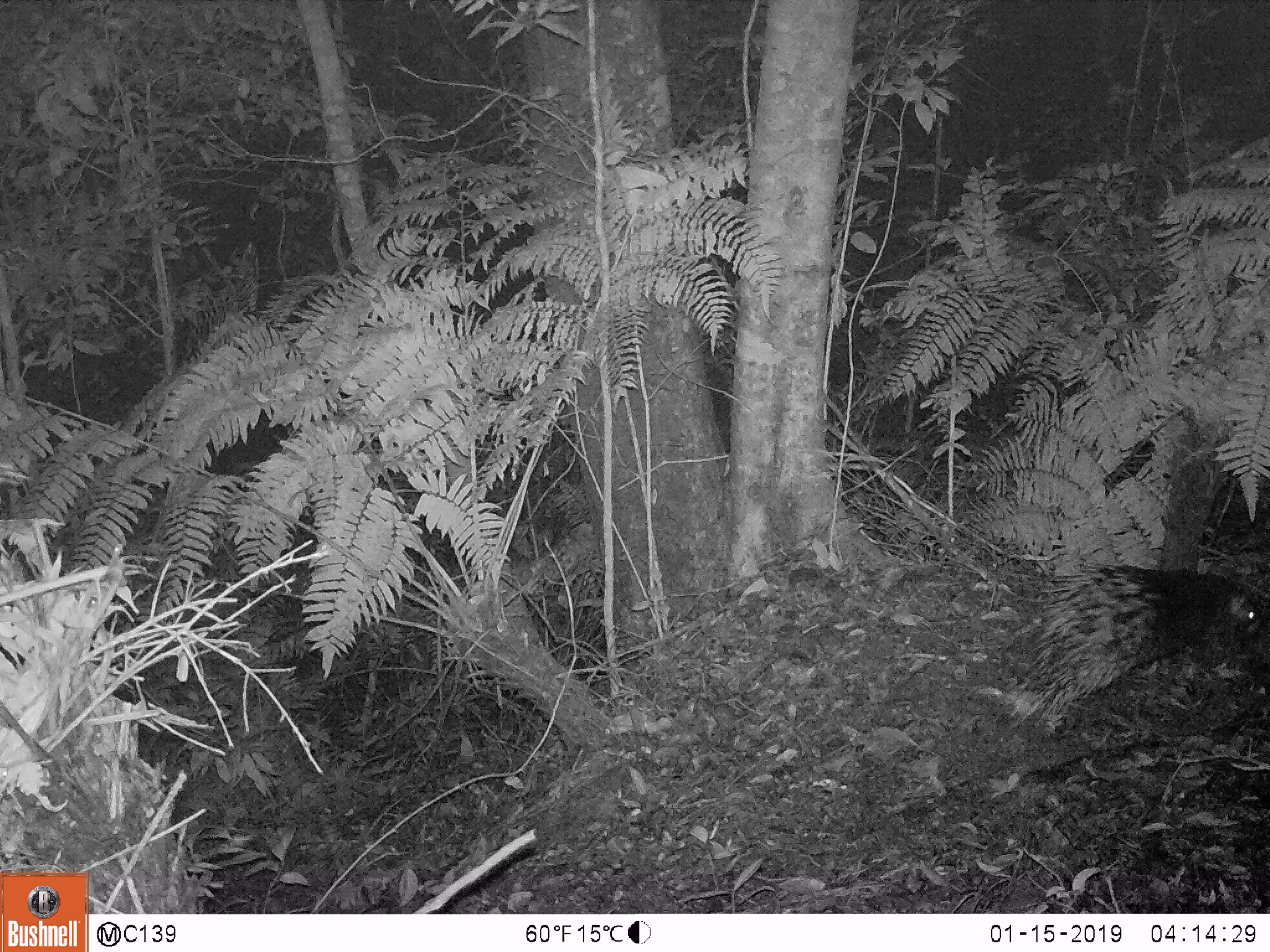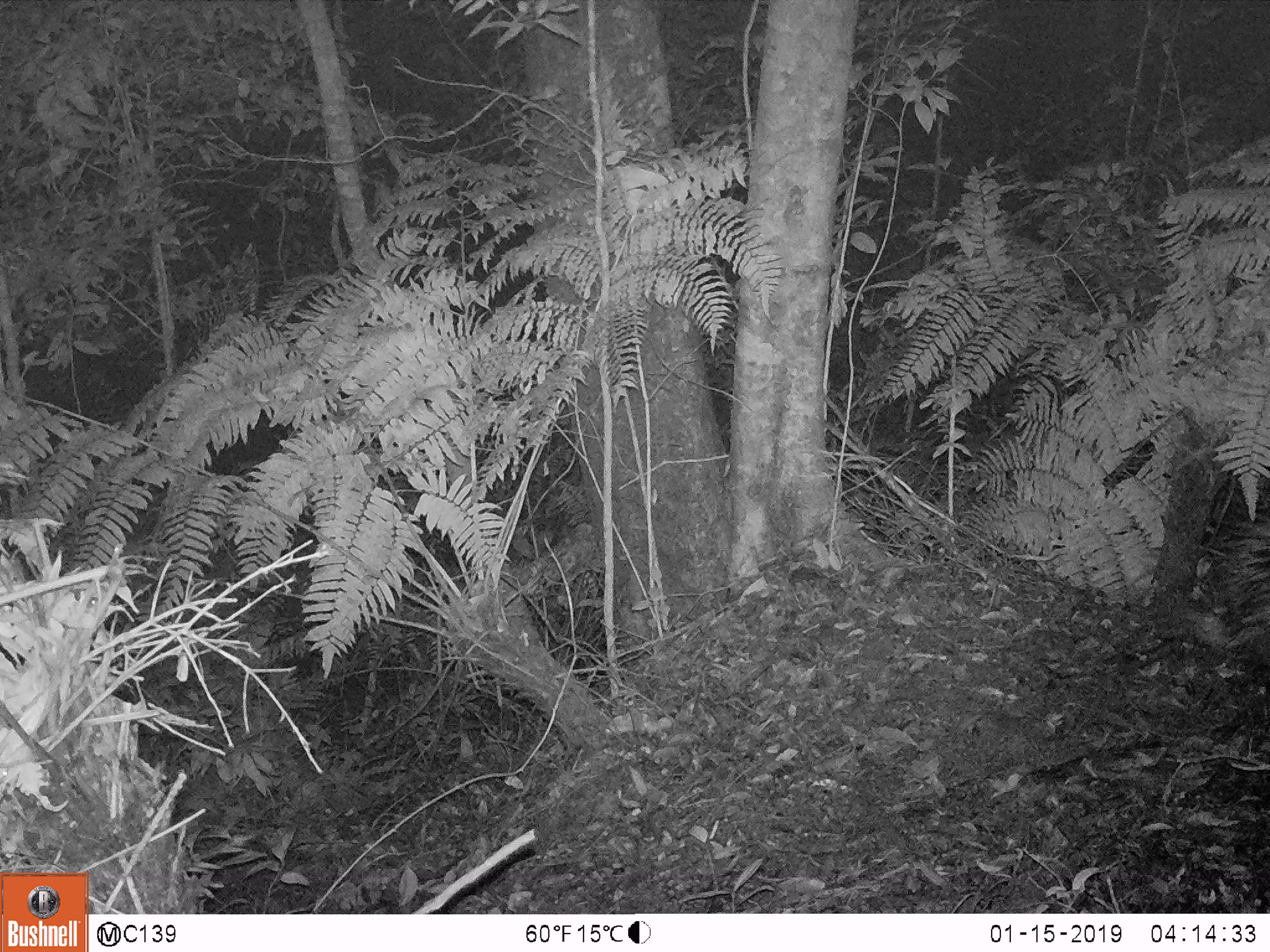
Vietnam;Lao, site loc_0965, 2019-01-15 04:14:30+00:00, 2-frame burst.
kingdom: Animalia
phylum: Chordata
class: Mammalia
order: Rodentia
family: Hystricidae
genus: Hystrix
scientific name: Hystrix brachyura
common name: malayan porcupine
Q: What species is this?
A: Malayan porcupine (Hystrix brachyura).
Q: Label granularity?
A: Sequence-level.